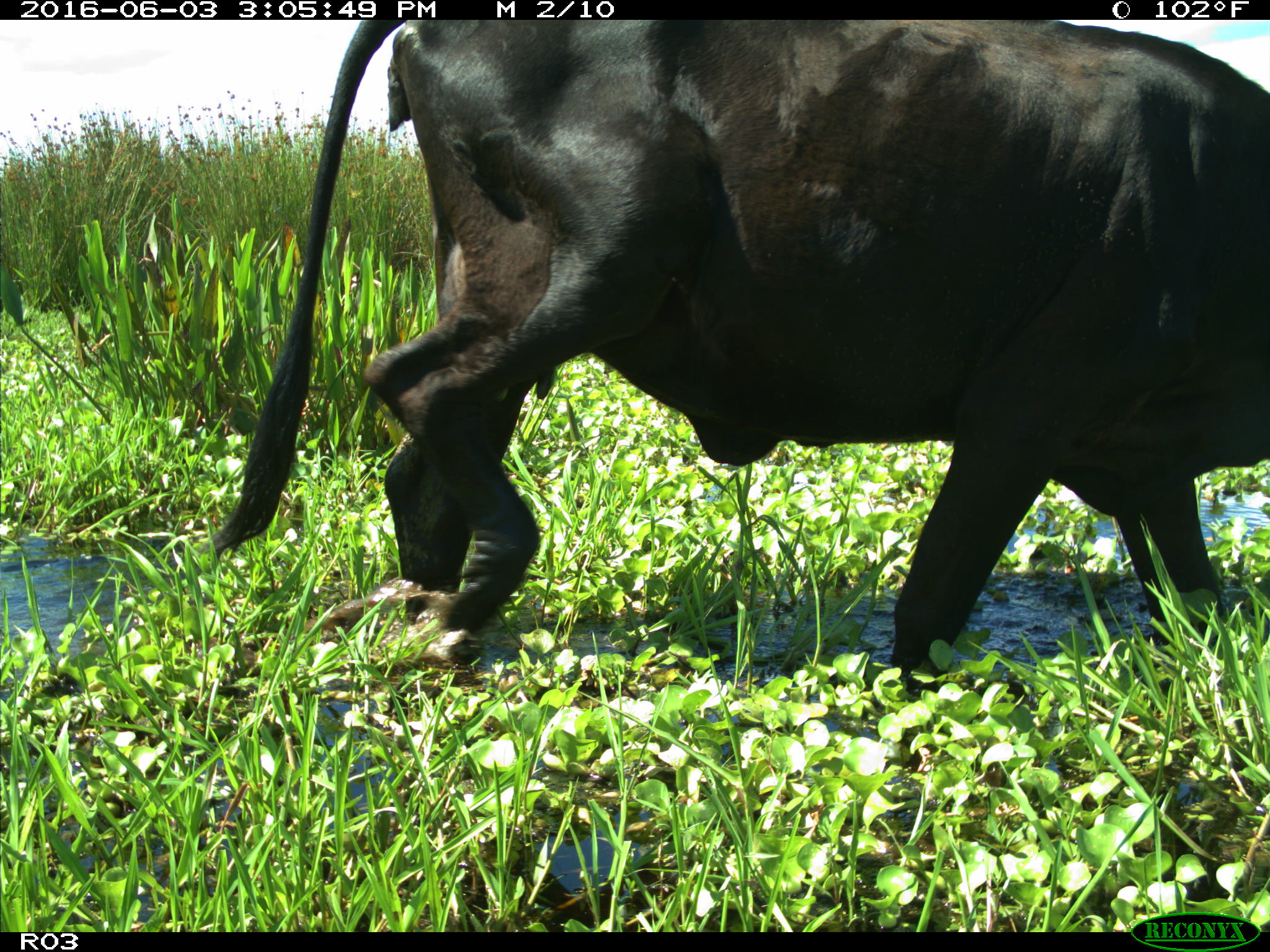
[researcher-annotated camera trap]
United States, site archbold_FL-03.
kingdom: Animalia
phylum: Chordata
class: Mammalia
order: Artiodactyla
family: Bovidae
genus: Bos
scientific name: Bos taurus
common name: domestic cow